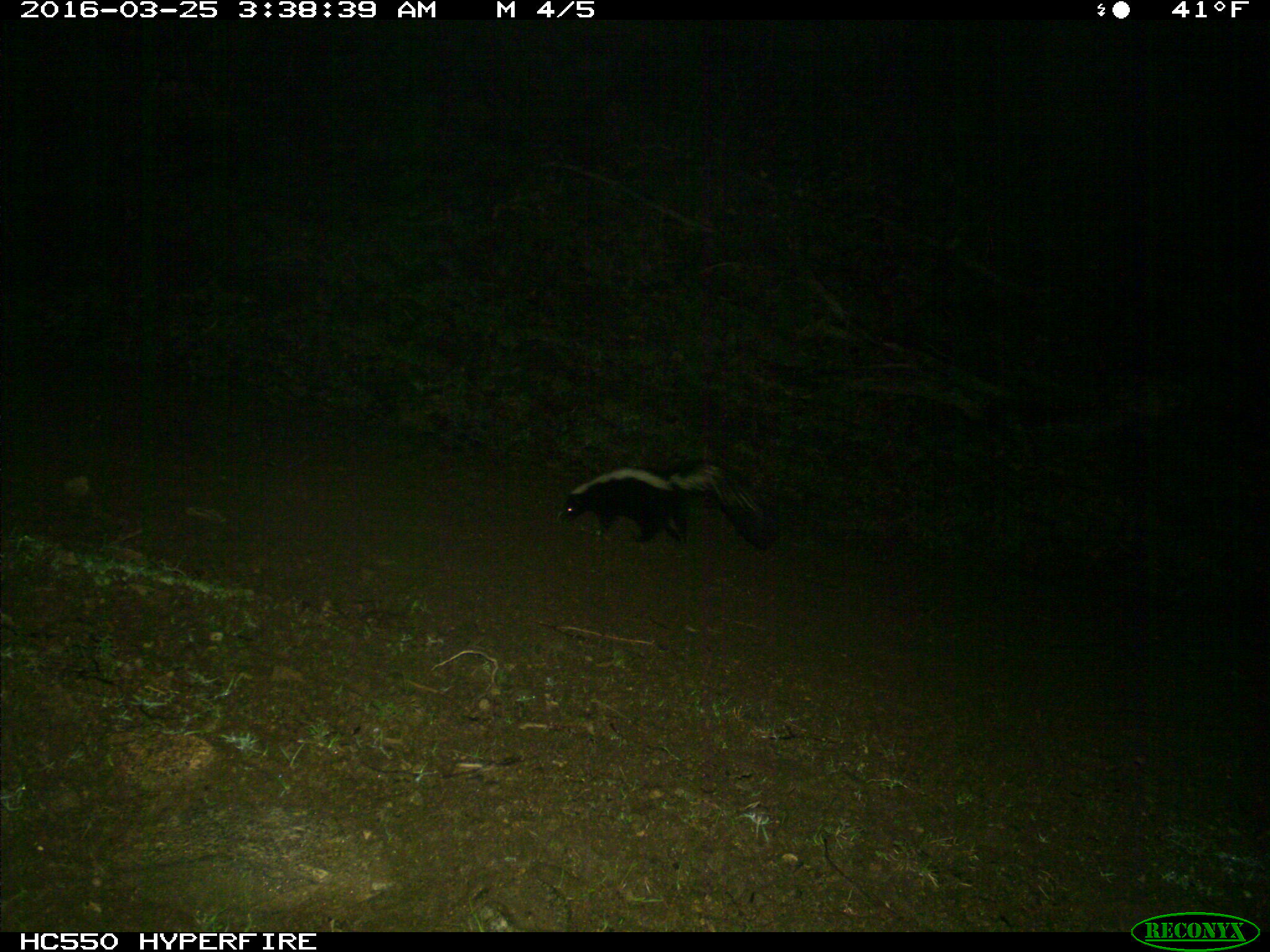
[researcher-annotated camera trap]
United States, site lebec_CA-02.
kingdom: Animalia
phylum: Chordata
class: Mammalia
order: Carnivora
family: Mephitidae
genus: Mephitis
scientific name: Mephitis mephitis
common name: striped skunk